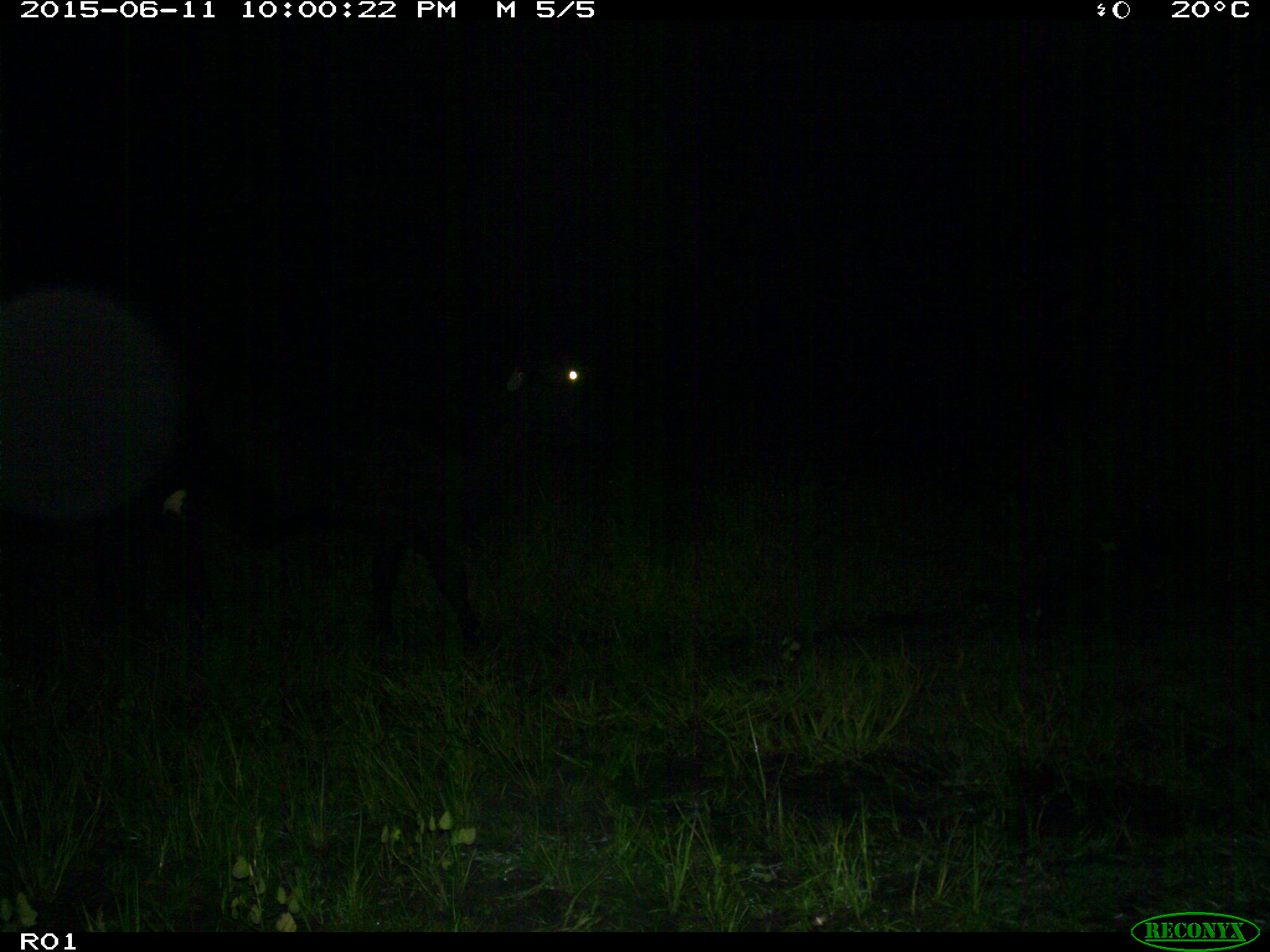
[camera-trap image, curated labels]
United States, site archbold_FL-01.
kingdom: Animalia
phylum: Chordata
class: Mammalia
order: Artiodactyla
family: Bovidae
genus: Bos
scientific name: Bos taurus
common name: domestic cow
Bos taurus (domestic cow).